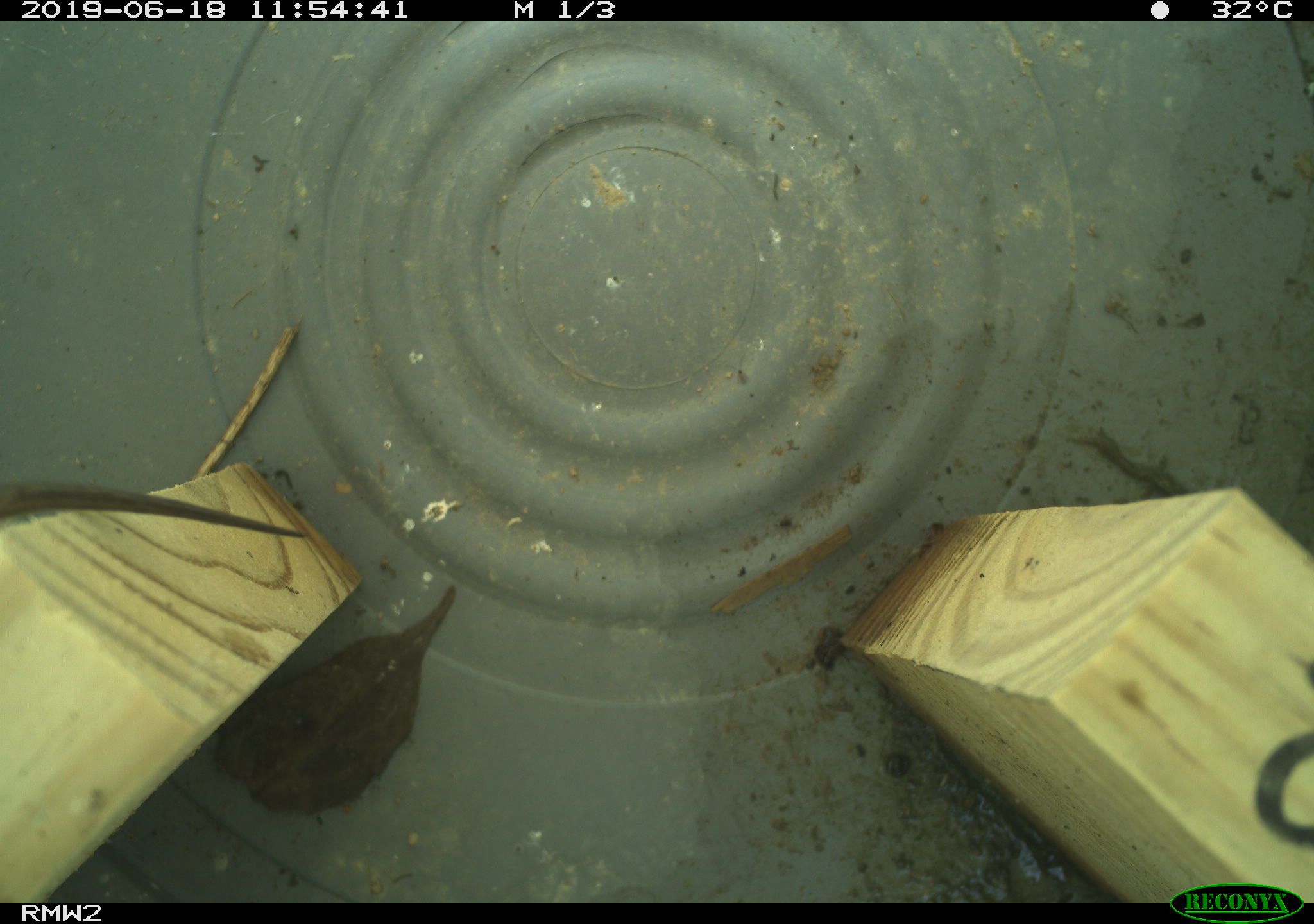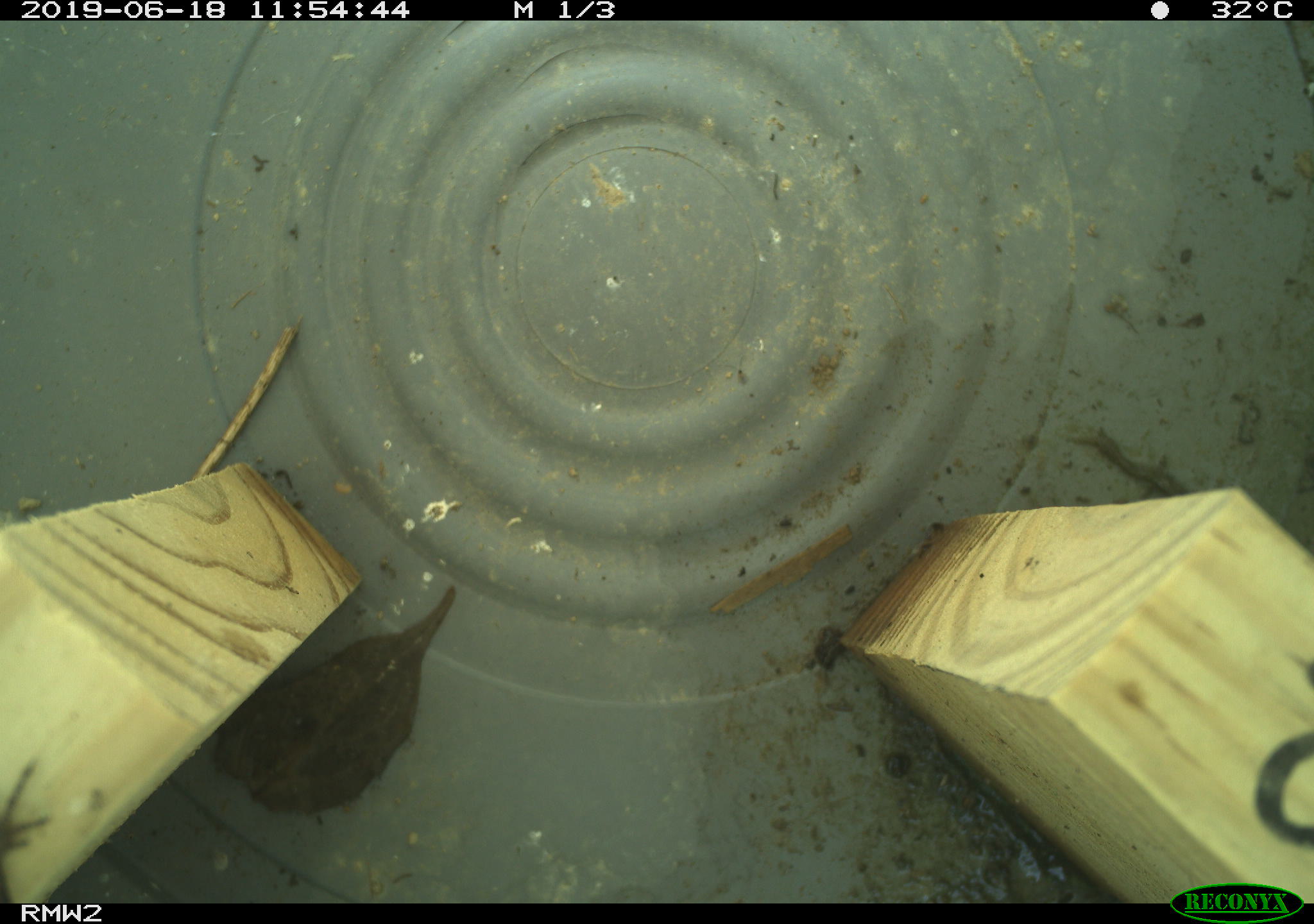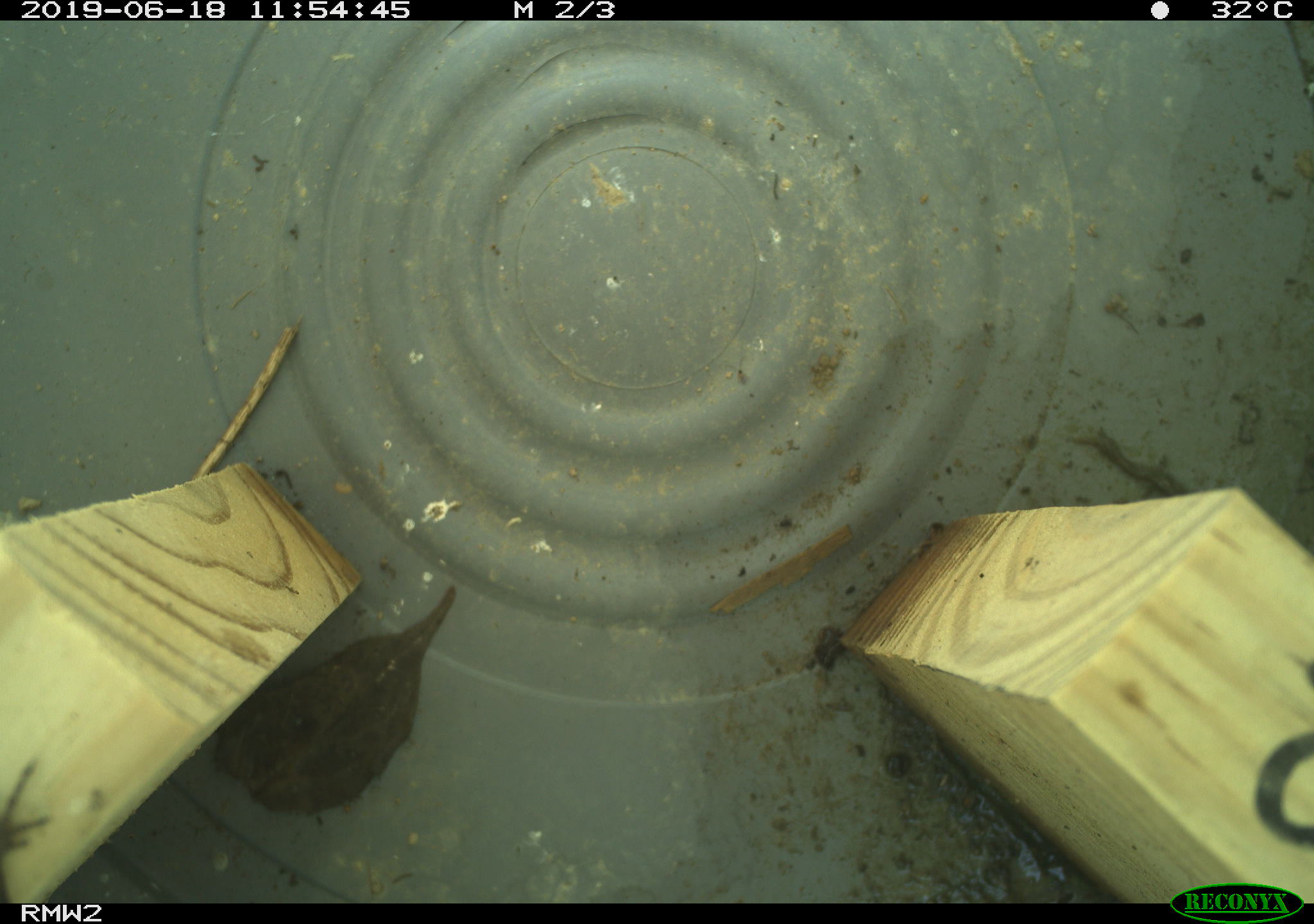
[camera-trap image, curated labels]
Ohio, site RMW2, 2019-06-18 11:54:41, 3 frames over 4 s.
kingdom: Animalia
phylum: Chordata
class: Reptilia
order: Squamata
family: Scincidae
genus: Plestiodon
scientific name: Plestiodon fasciatus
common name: common five-lined skink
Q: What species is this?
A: Common five-lined skink (Plestiodon fasciatus).